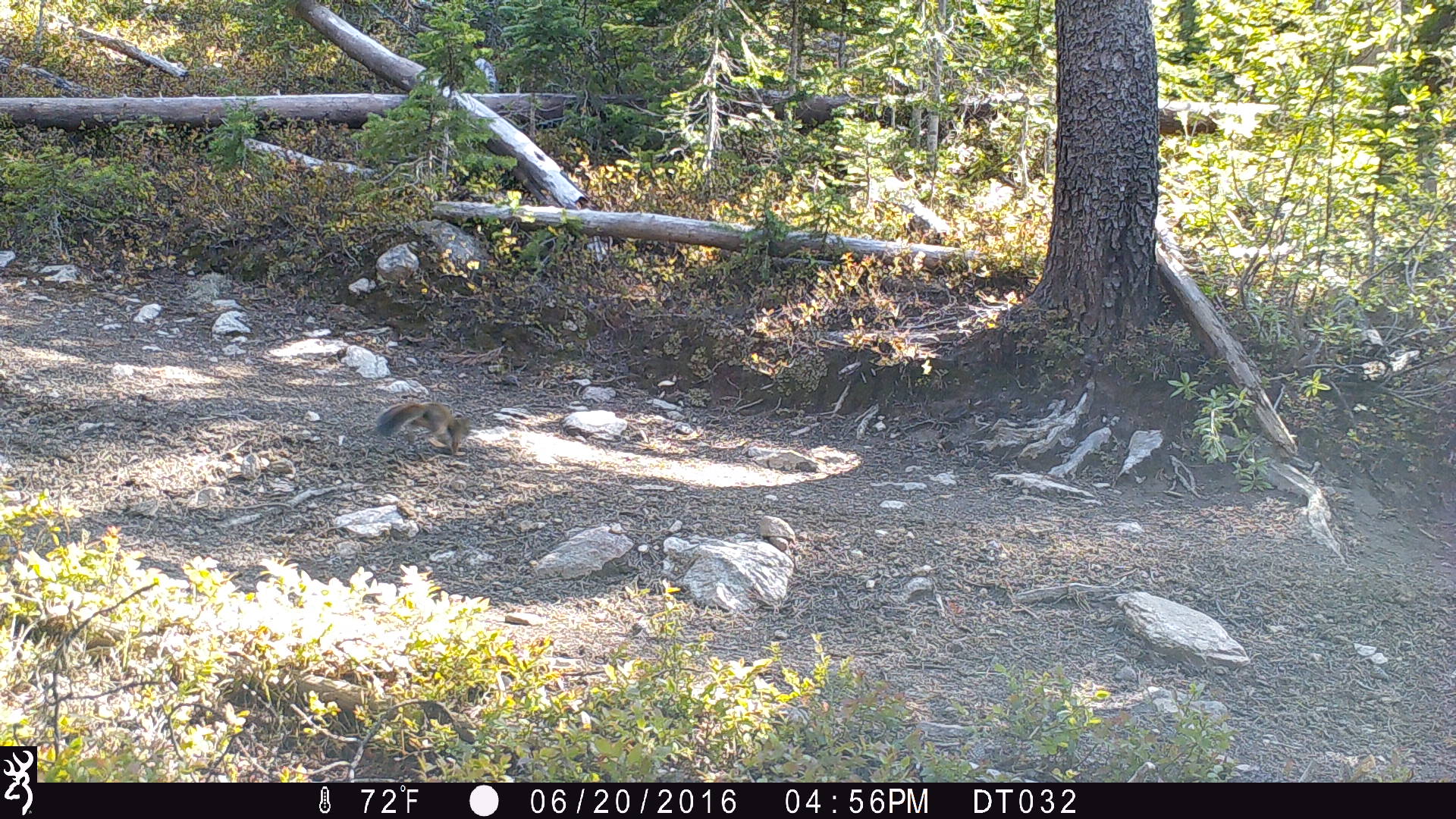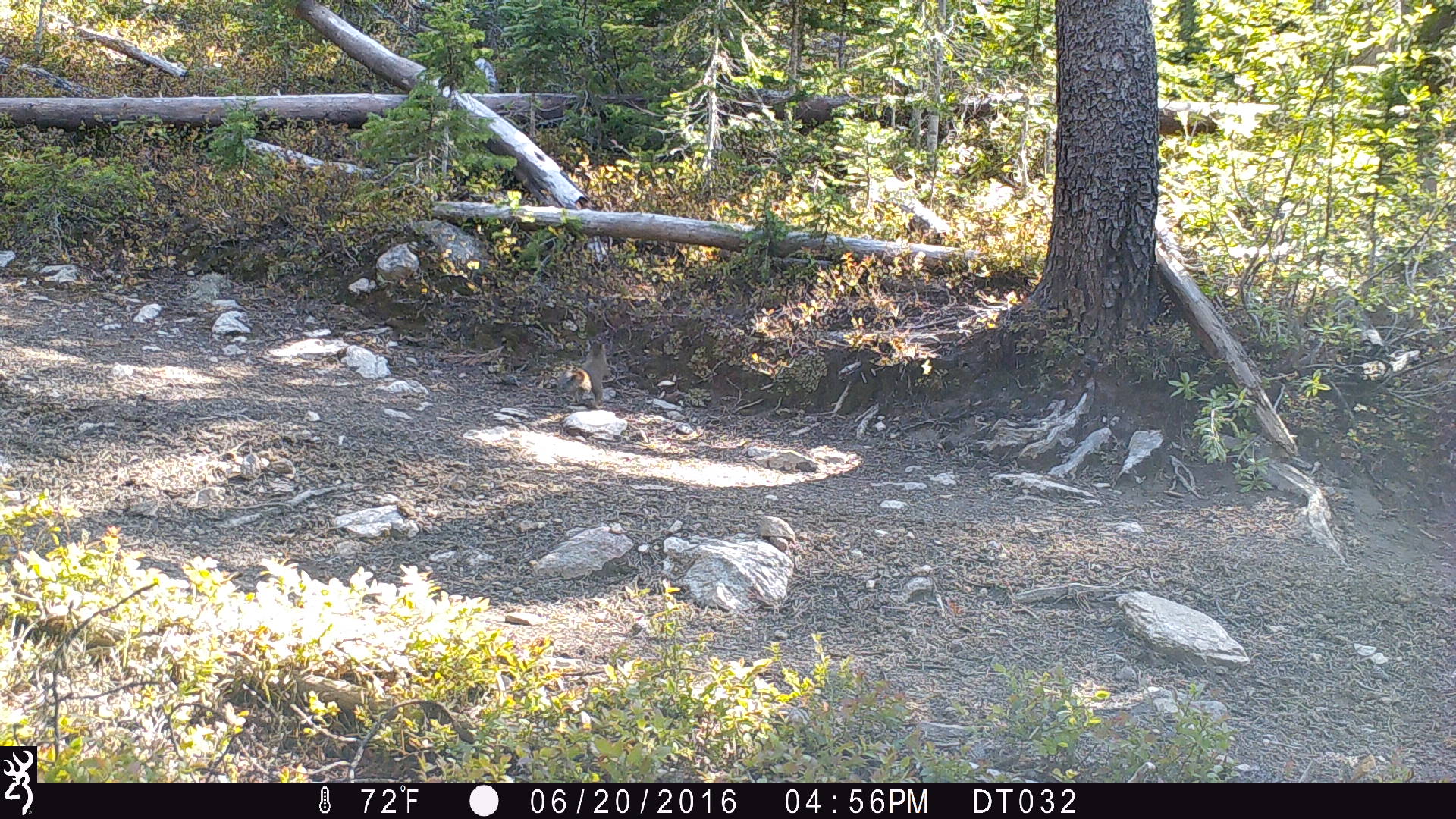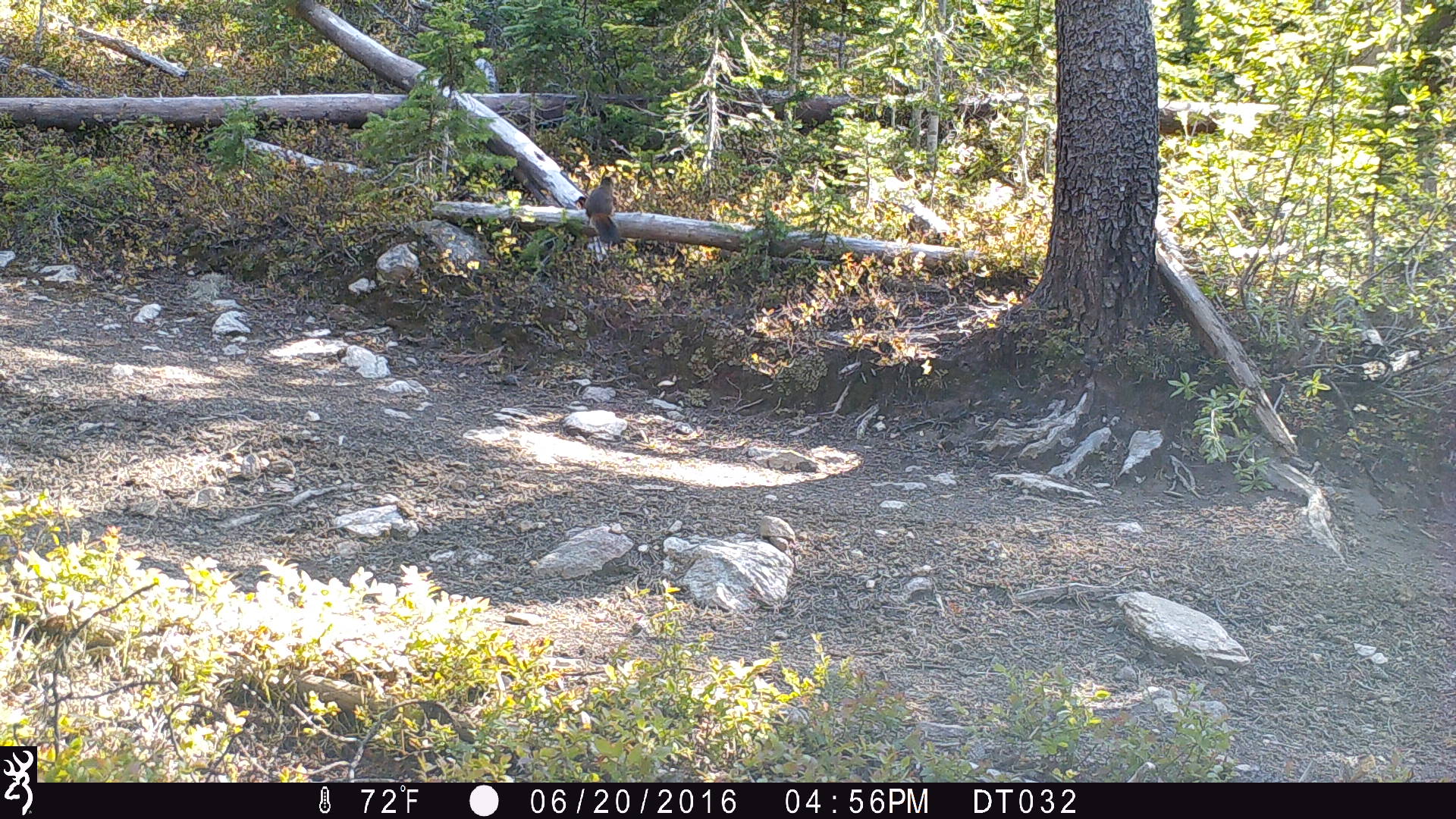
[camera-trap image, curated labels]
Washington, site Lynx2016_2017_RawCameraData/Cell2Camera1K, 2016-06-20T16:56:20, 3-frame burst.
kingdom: Animalia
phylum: Chordata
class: Mammalia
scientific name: Mammalia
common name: small mammal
Small mammal (Mammalia). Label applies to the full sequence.